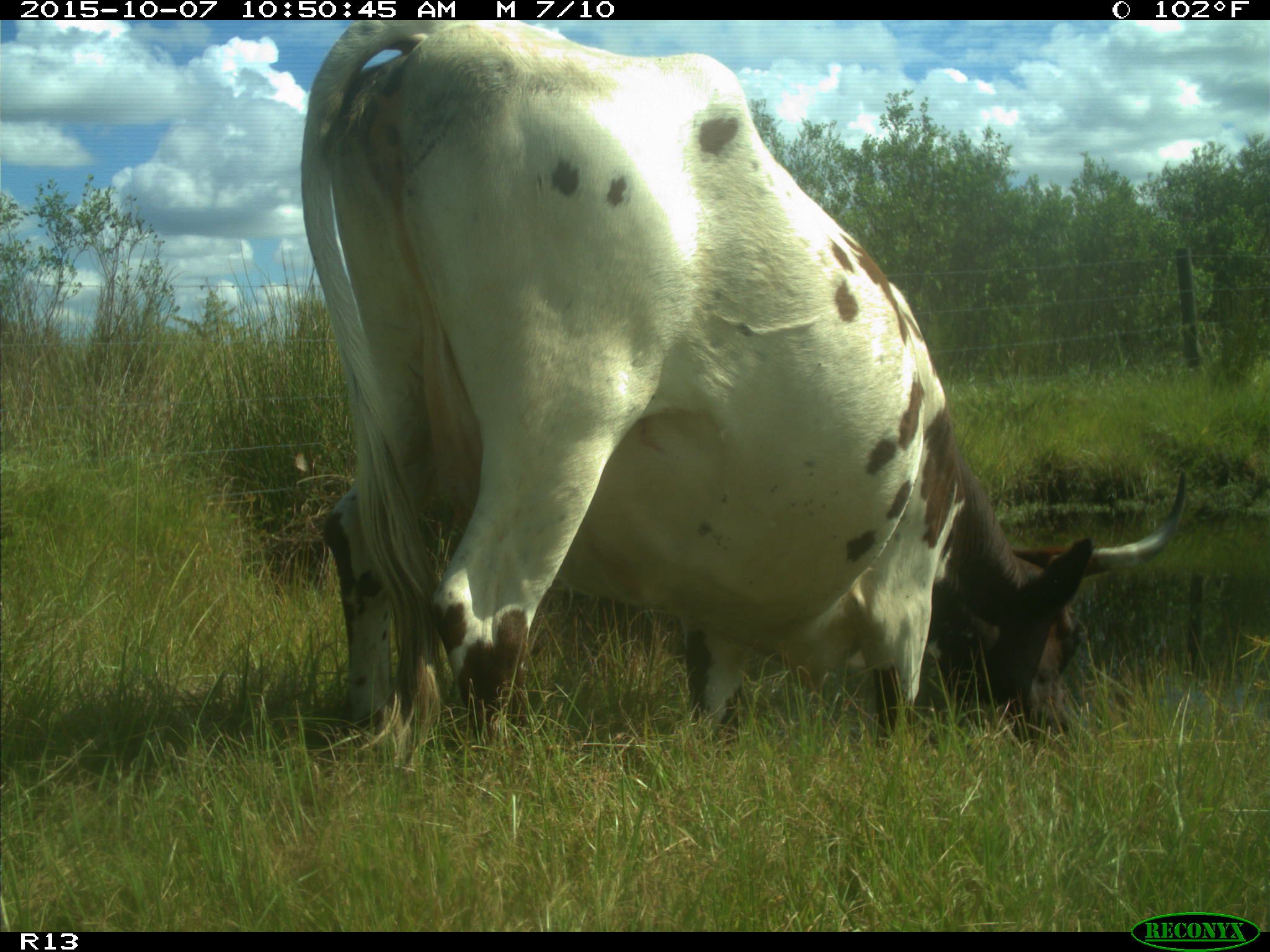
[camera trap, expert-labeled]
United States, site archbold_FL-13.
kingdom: Animalia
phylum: Chordata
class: Mammalia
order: Artiodactyla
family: Bovidae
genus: Bos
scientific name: Bos taurus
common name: domestic cow